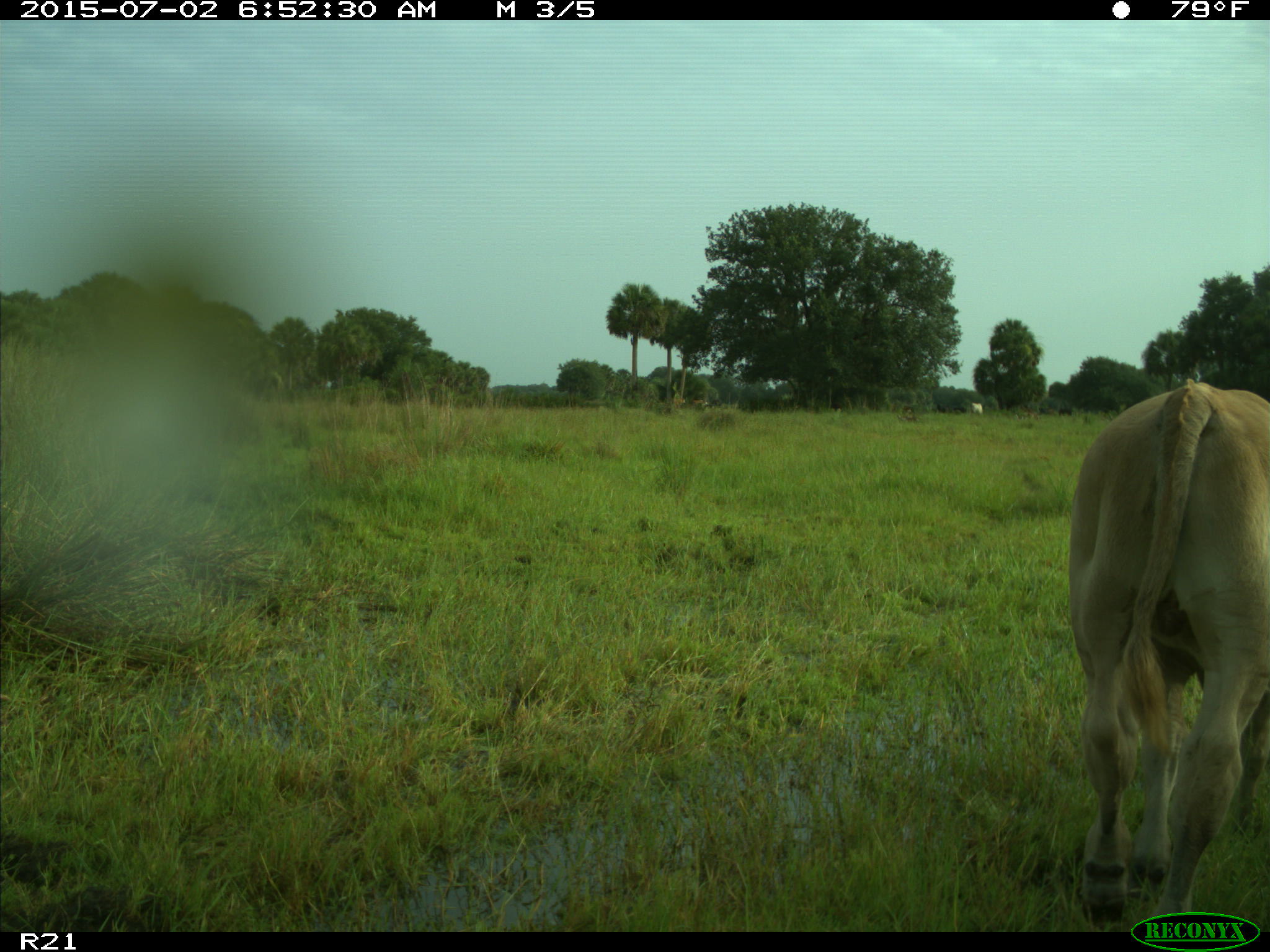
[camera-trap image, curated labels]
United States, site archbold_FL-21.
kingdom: Animalia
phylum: Chordata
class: Mammalia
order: Artiodactyla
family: Bovidae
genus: Bos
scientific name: Bos taurus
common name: domestic cow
Bos taurus (domestic cow).